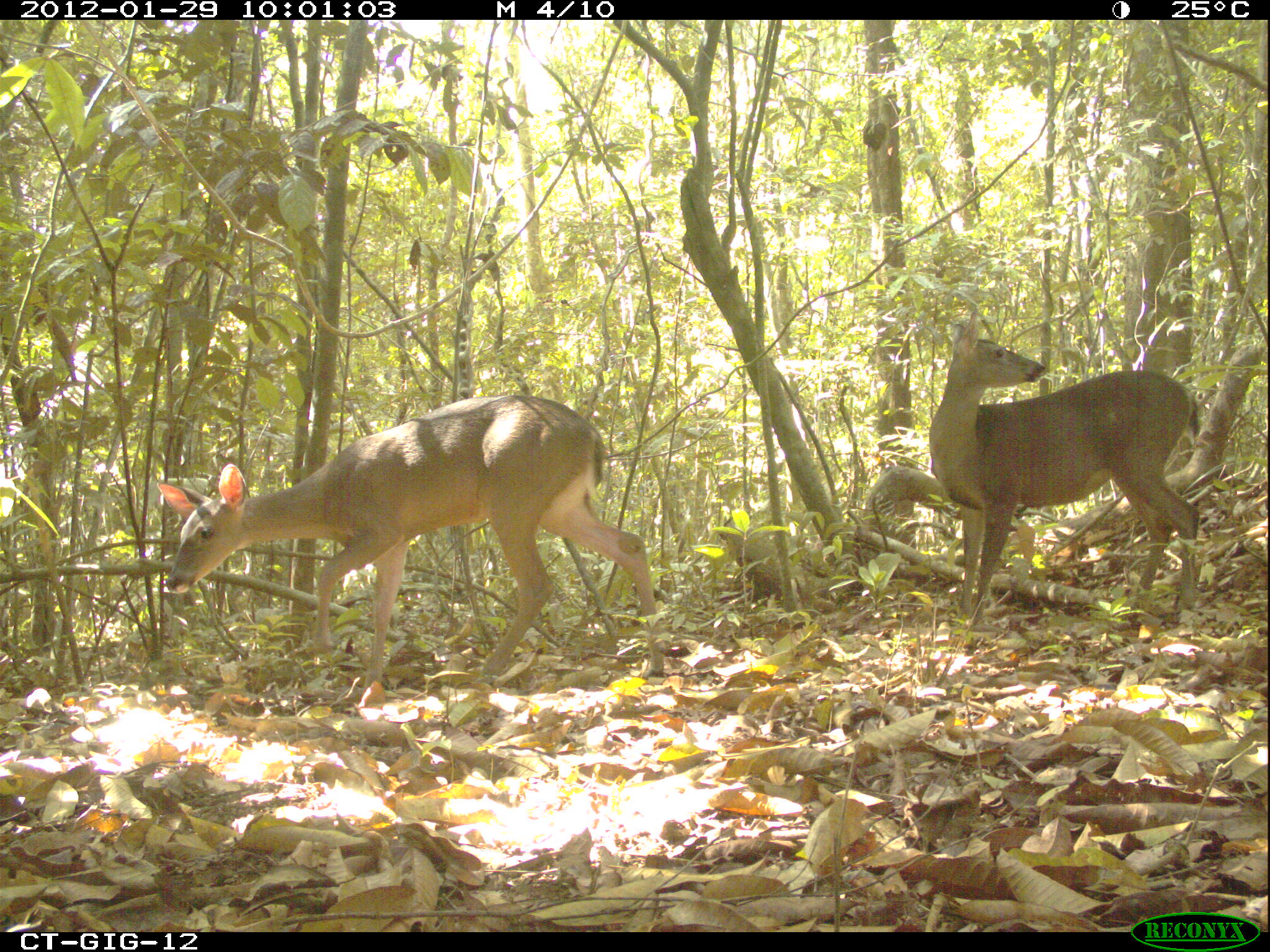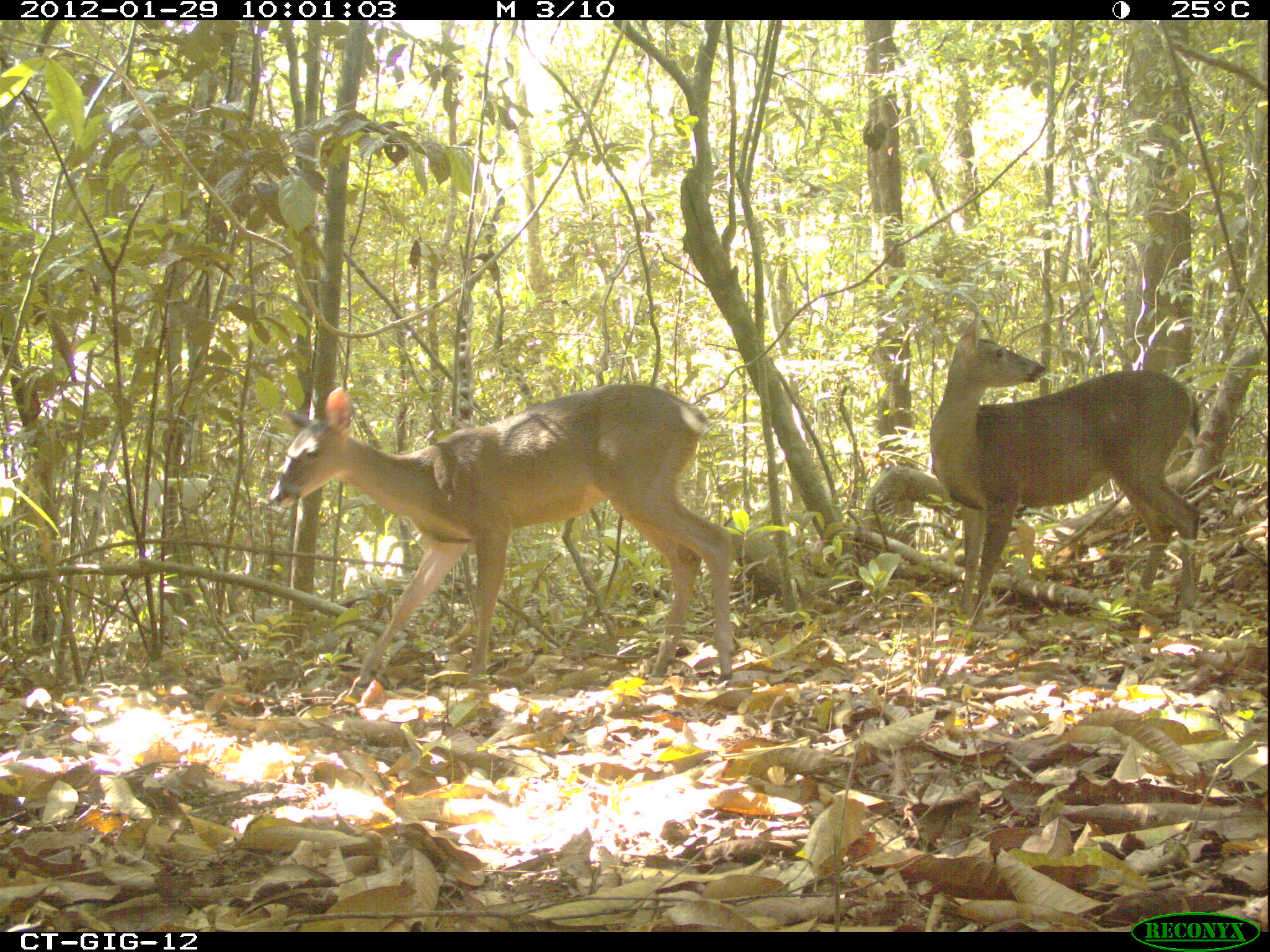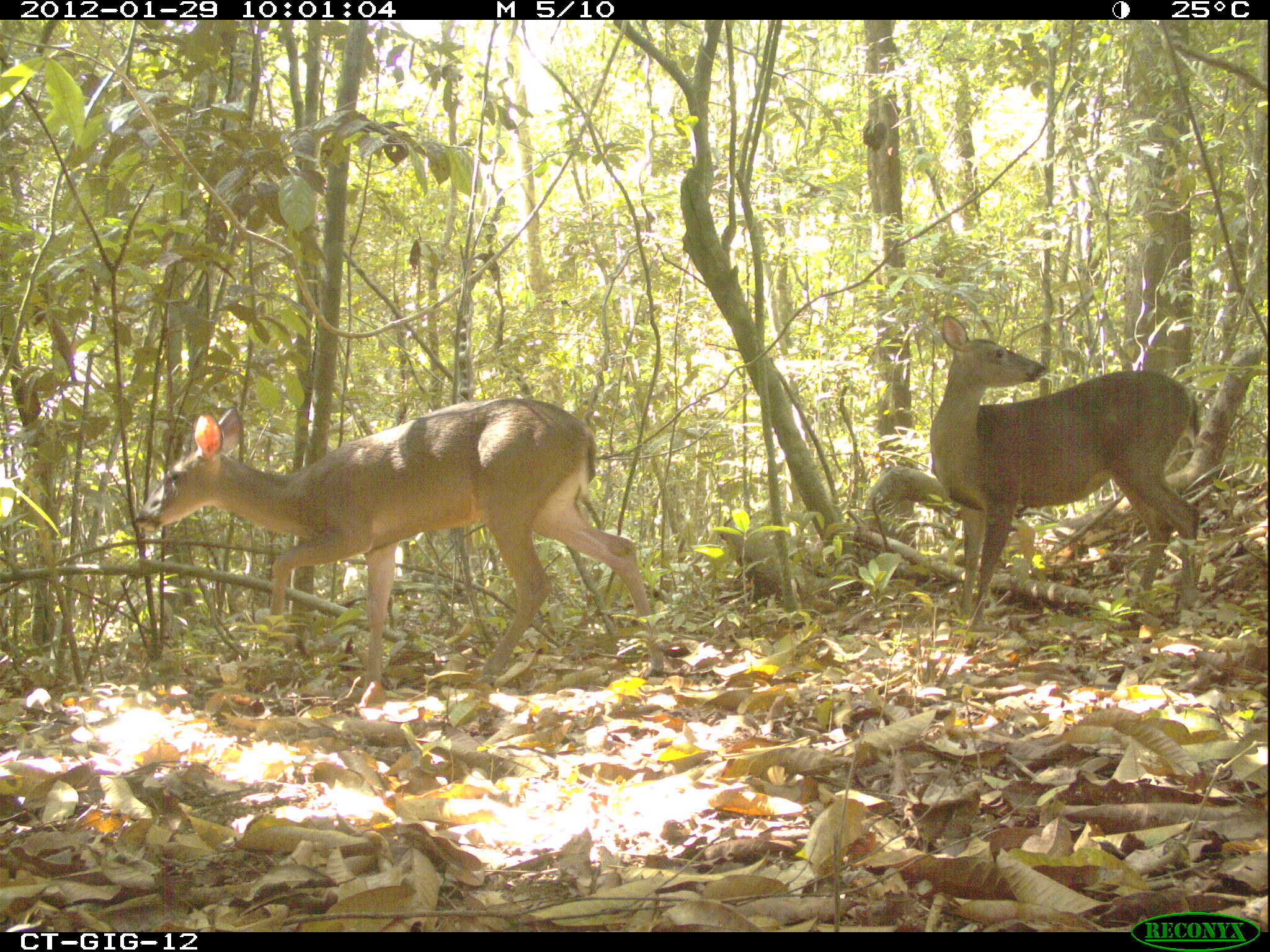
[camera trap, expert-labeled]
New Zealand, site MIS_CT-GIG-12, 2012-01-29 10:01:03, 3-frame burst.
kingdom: Animalia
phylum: Chordata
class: Mammalia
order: Artiodactyla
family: Cervidae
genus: Odocoileus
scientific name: Odocoileus virginianus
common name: white-tailed deer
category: white tailed deer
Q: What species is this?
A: White tailed deer (white-tailed deer) (Odocoileus virginianus).